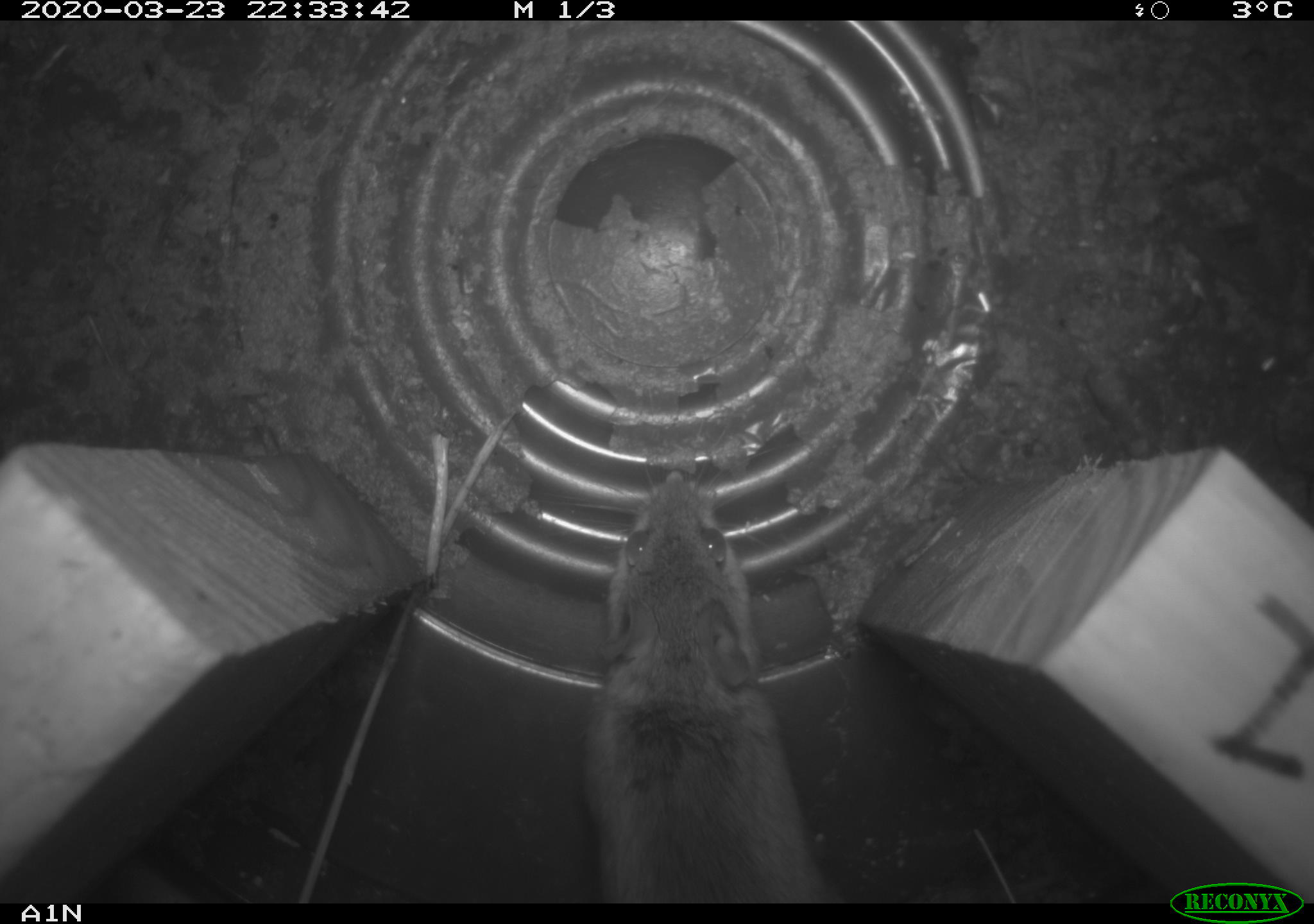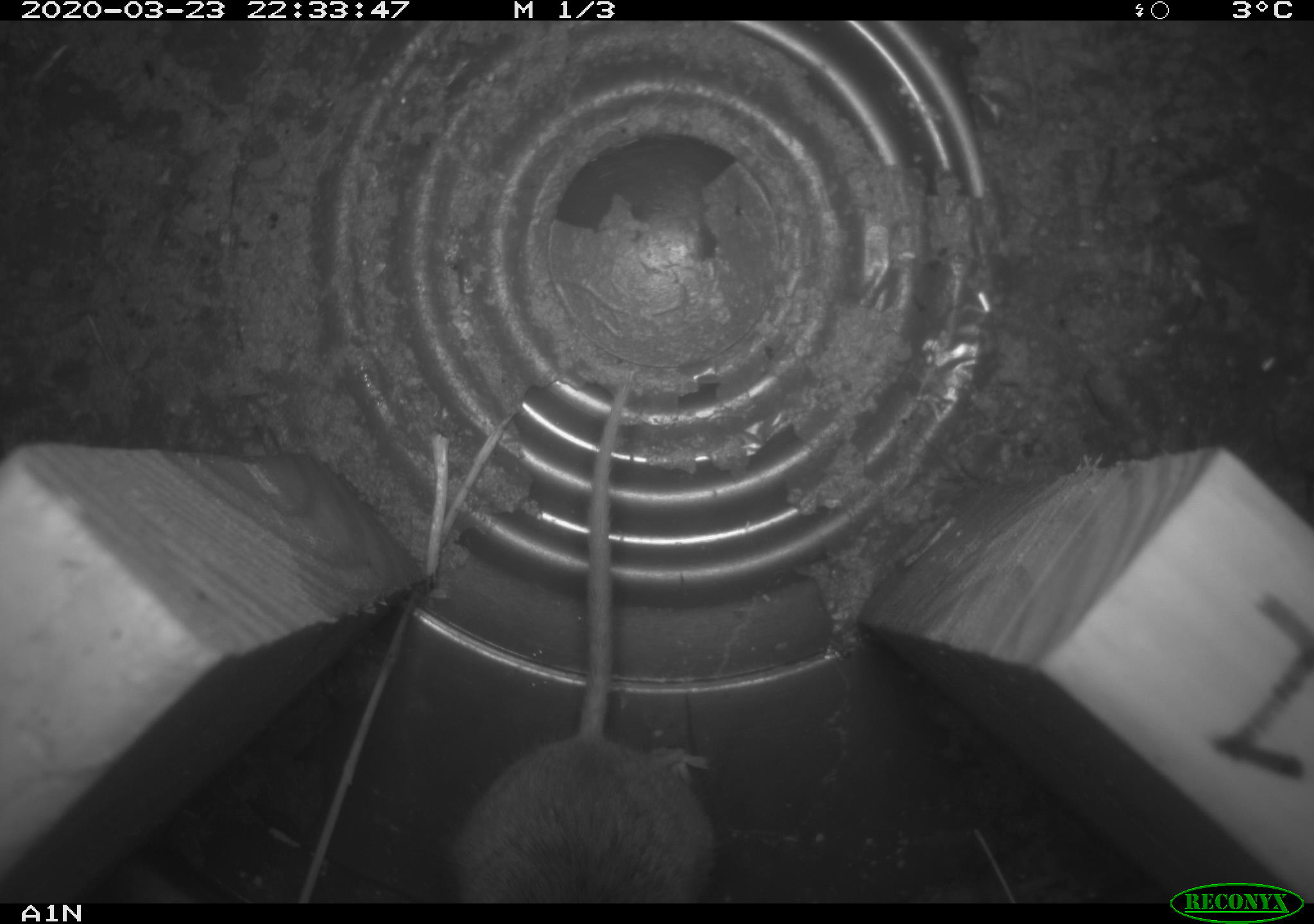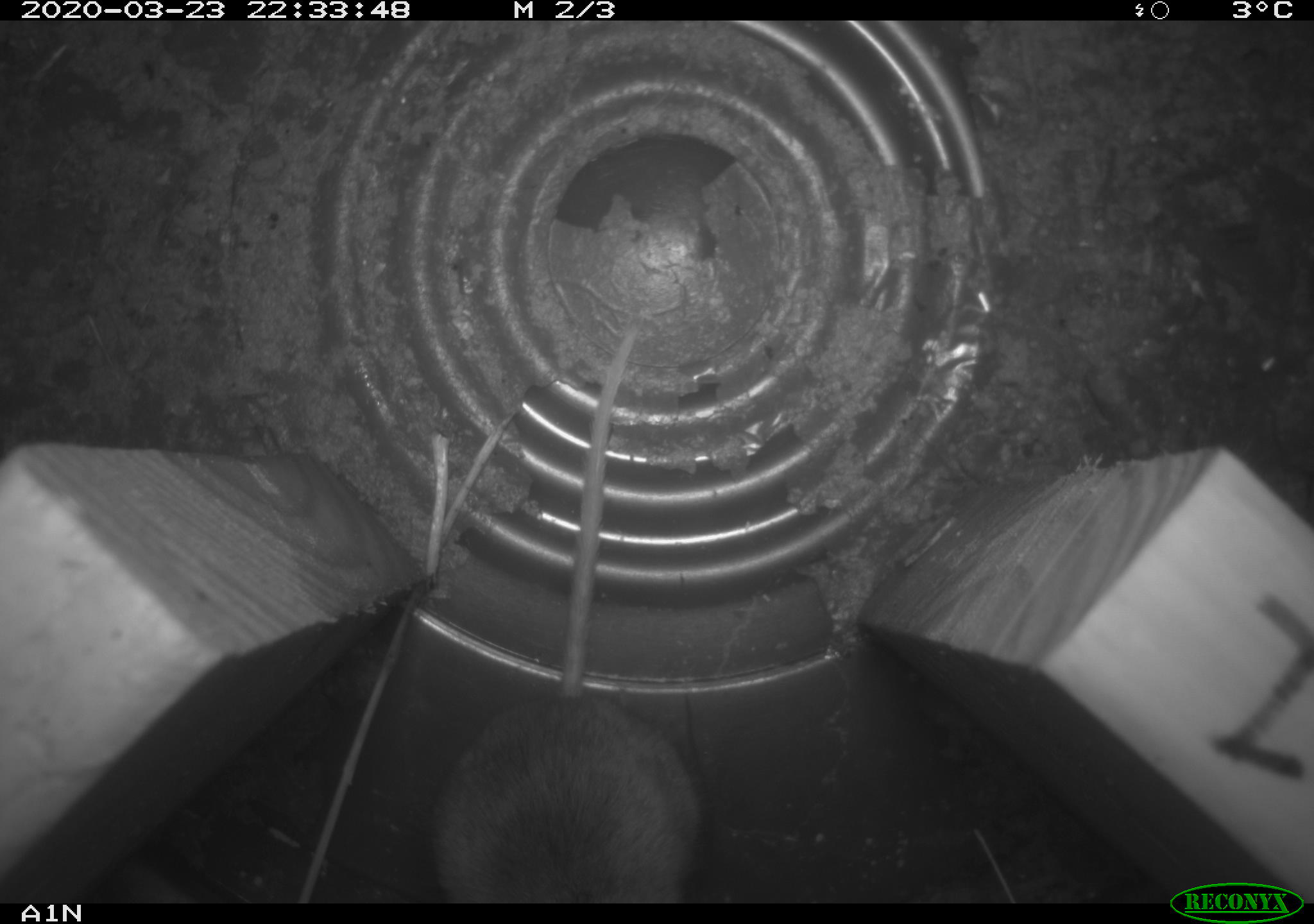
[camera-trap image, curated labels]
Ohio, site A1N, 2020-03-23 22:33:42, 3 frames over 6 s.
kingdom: Animalia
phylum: Chordata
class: Mammalia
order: Rodentia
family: Cricetidae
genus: Peromyscus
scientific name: Peromyscus leucopus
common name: white-footed mouse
White-footed mouse (Peromyscus leucopus).